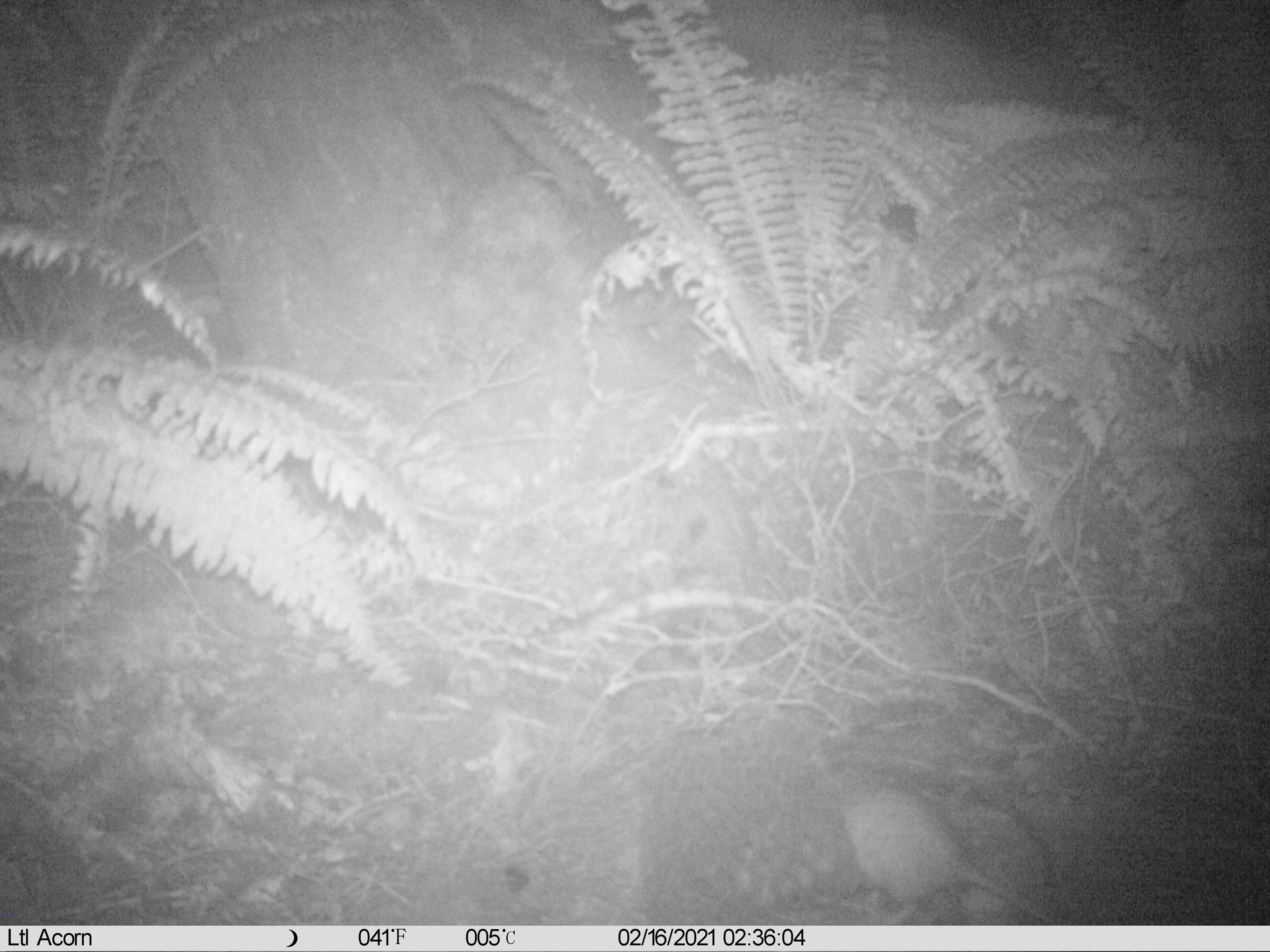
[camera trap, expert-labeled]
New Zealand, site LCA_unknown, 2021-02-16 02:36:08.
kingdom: Animalia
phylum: Chordata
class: Mammalia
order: Rodentia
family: Muridae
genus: Rattus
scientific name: Rattus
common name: rat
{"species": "rat (Rattus)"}